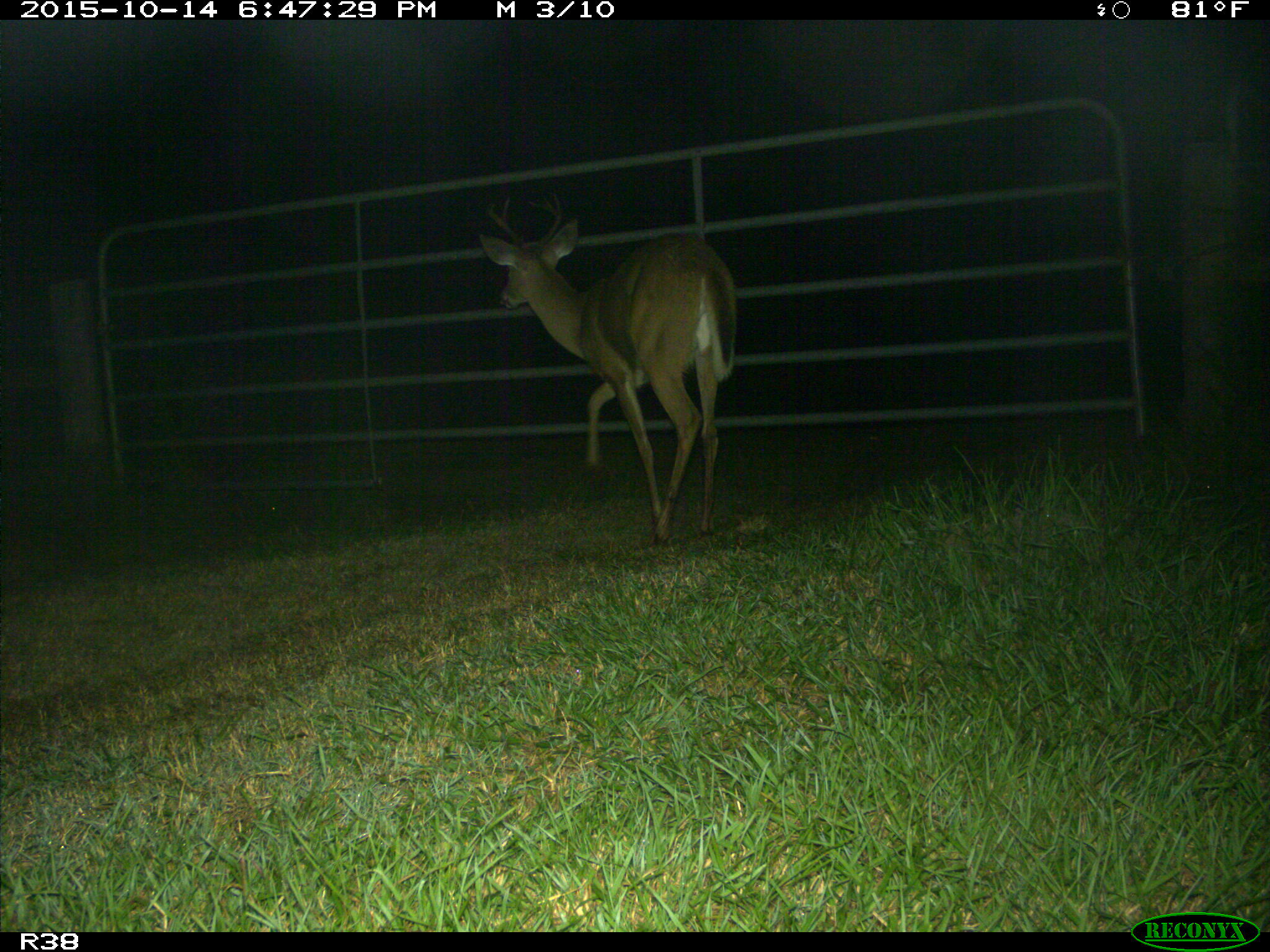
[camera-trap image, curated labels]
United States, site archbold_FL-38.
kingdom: Animalia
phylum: Chordata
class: Mammalia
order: Artiodactyla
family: Cervidae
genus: Odocoileus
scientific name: Odocoileus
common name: deer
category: unidentified deer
Unidentified deer (deer) (Odocoileus).